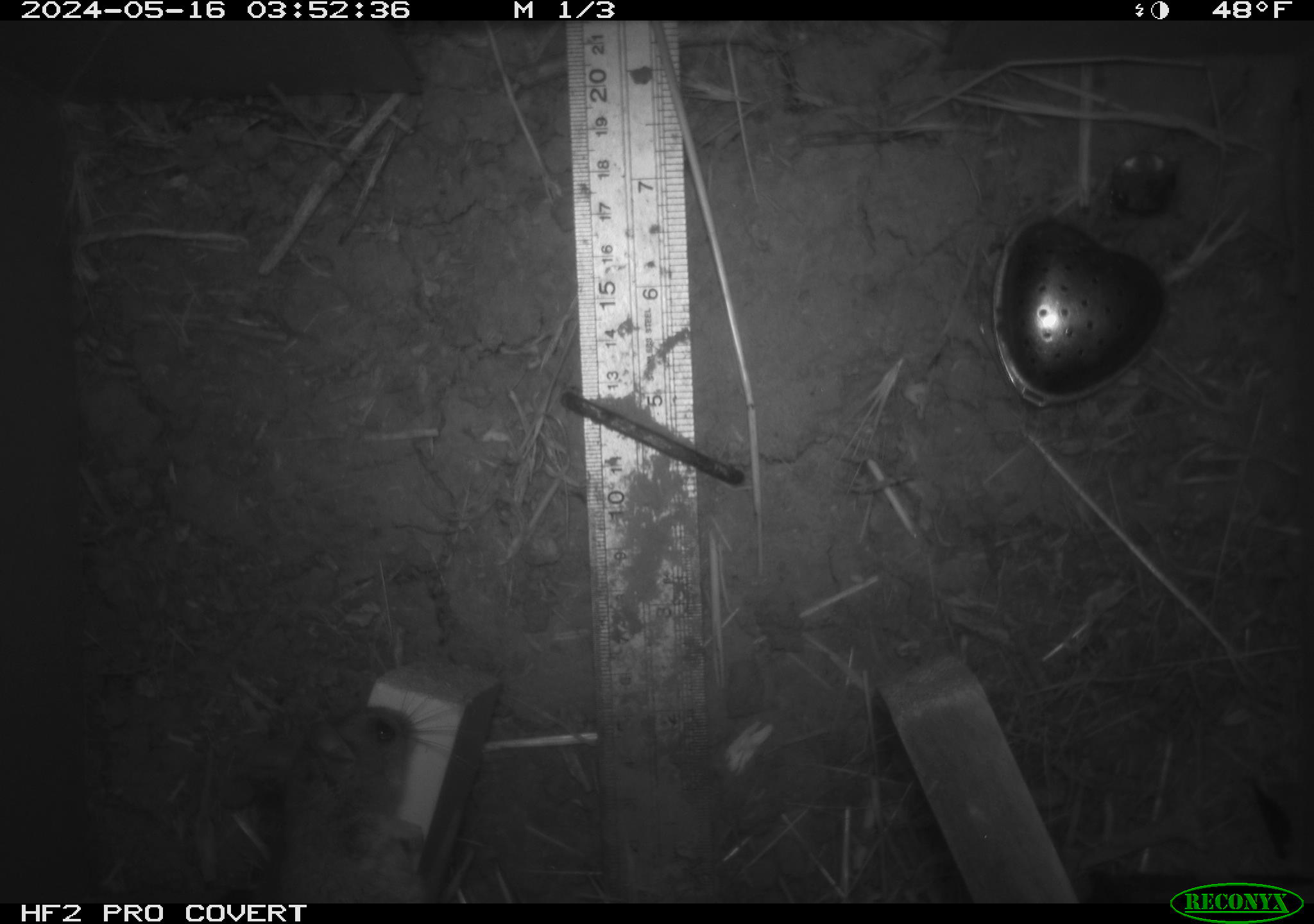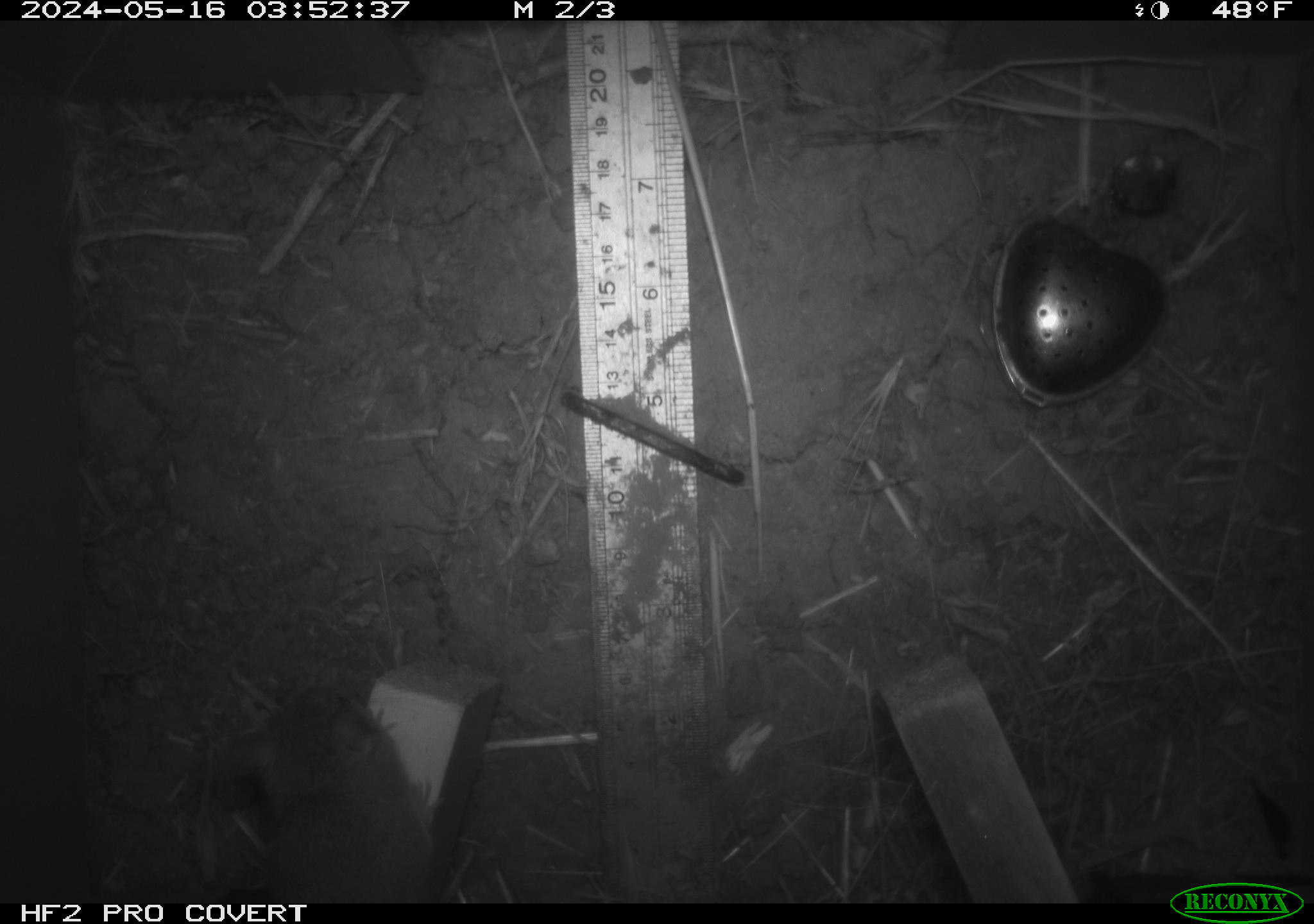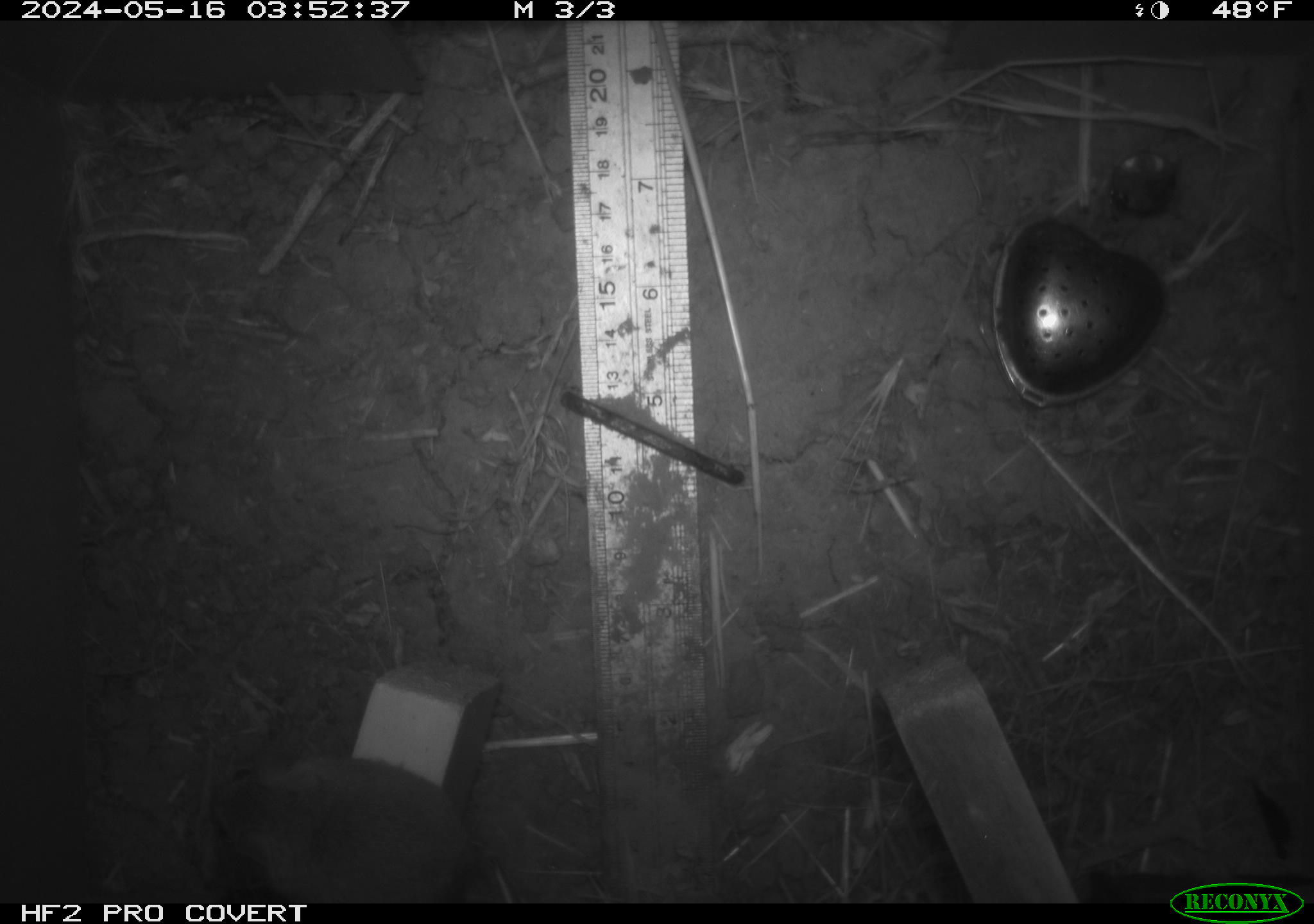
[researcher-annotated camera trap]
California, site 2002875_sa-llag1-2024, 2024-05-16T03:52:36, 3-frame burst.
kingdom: Animalia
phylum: Chordata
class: Mammalia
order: Rodentia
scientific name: Rodentia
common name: mouse species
Mouse species (Rodentia).